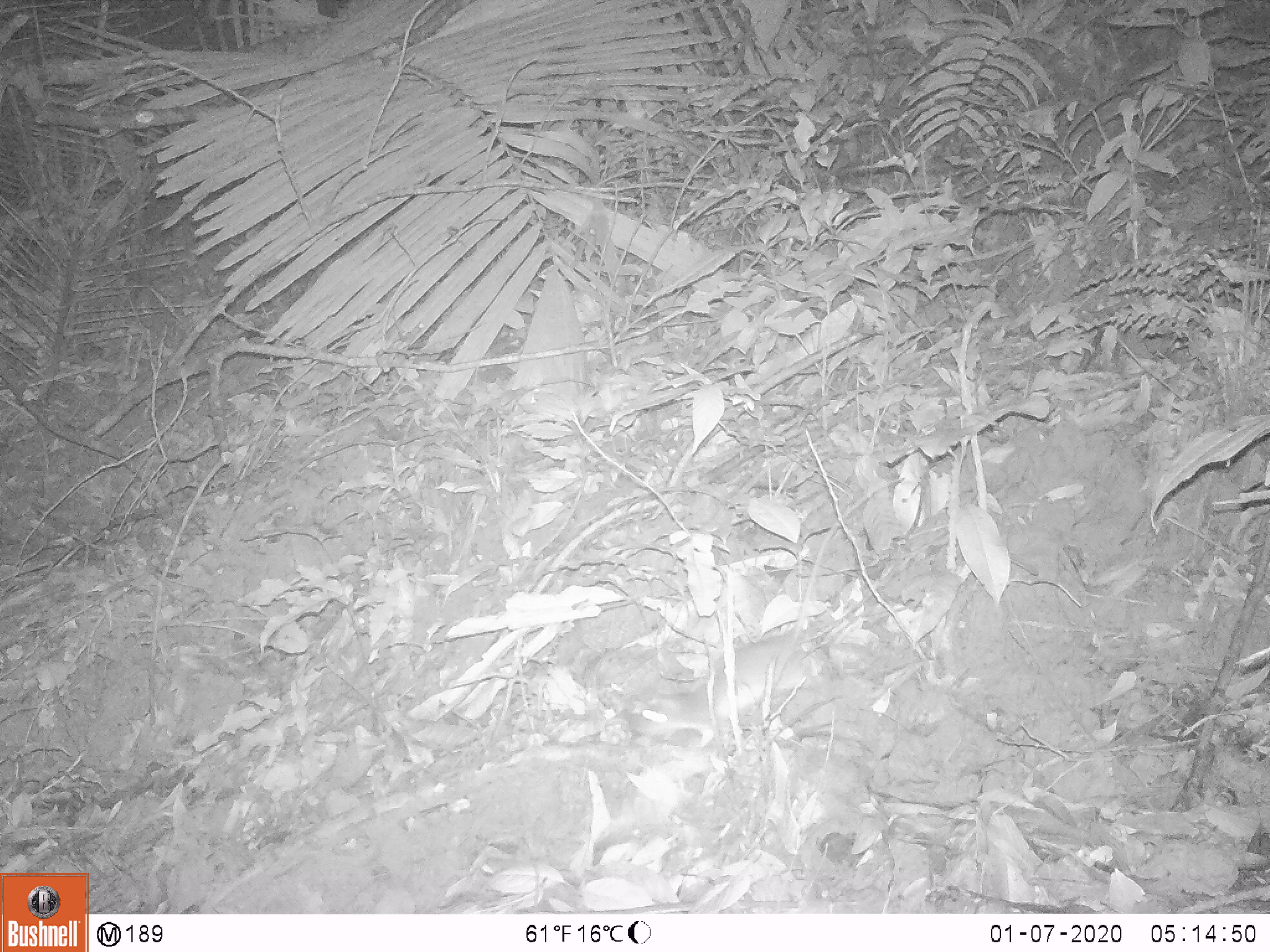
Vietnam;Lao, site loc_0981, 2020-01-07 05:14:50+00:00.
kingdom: Animalia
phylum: Chordata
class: Mammalia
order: Rodentia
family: Muridae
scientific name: Muridae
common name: old-world mice and rats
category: unidentified murid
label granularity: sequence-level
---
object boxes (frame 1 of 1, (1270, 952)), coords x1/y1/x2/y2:
unidentified murid: 634/632/832/750